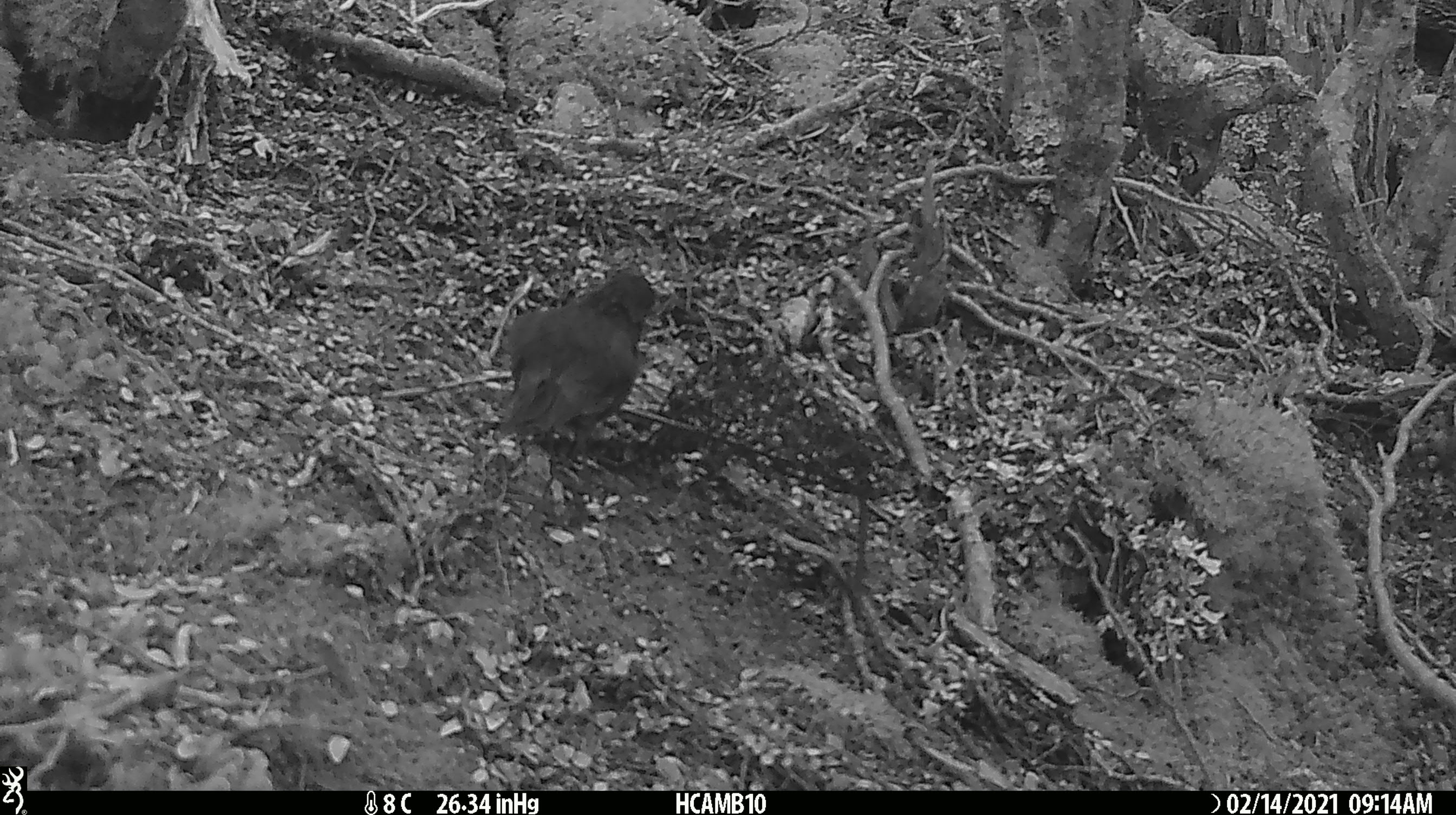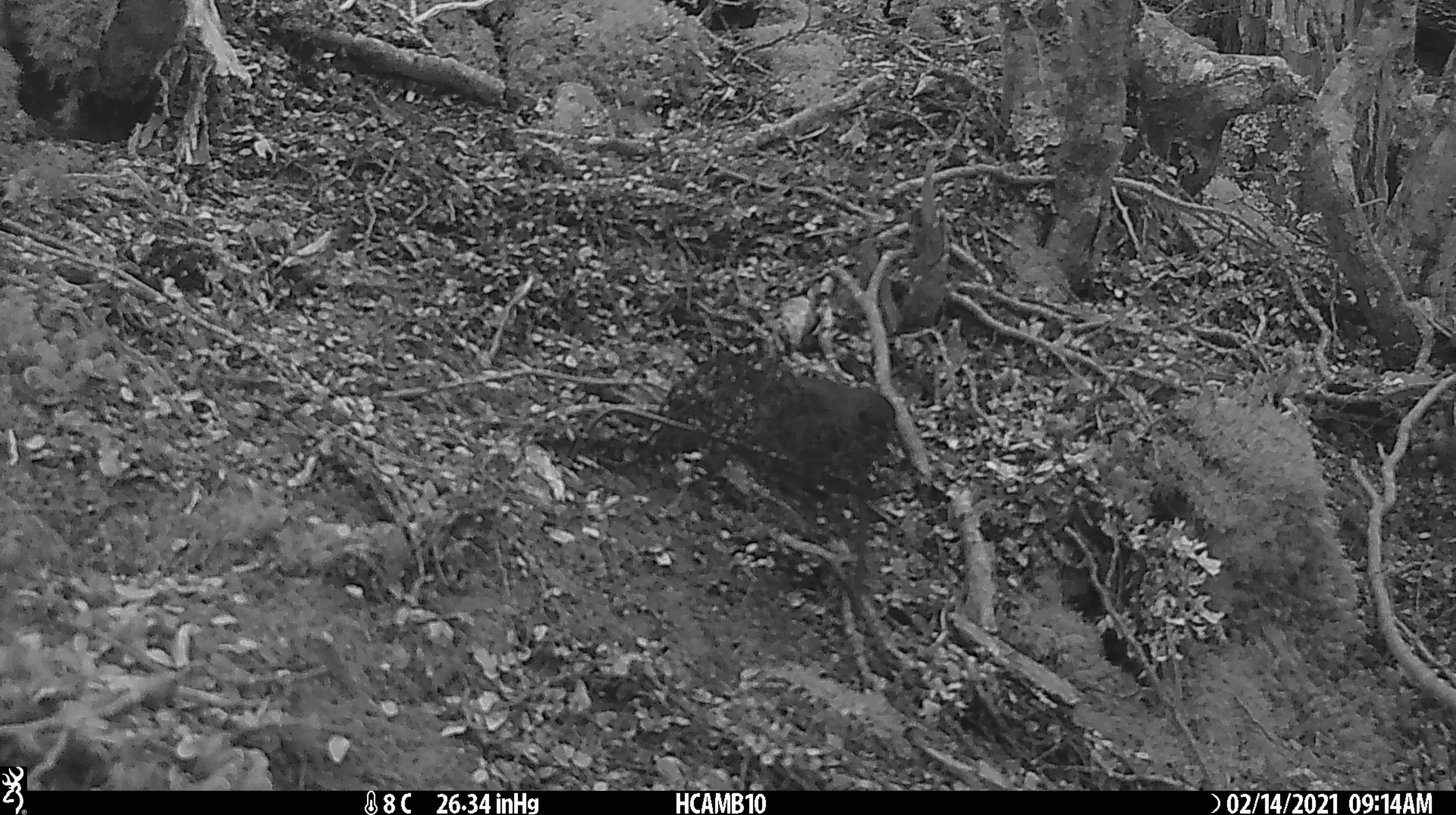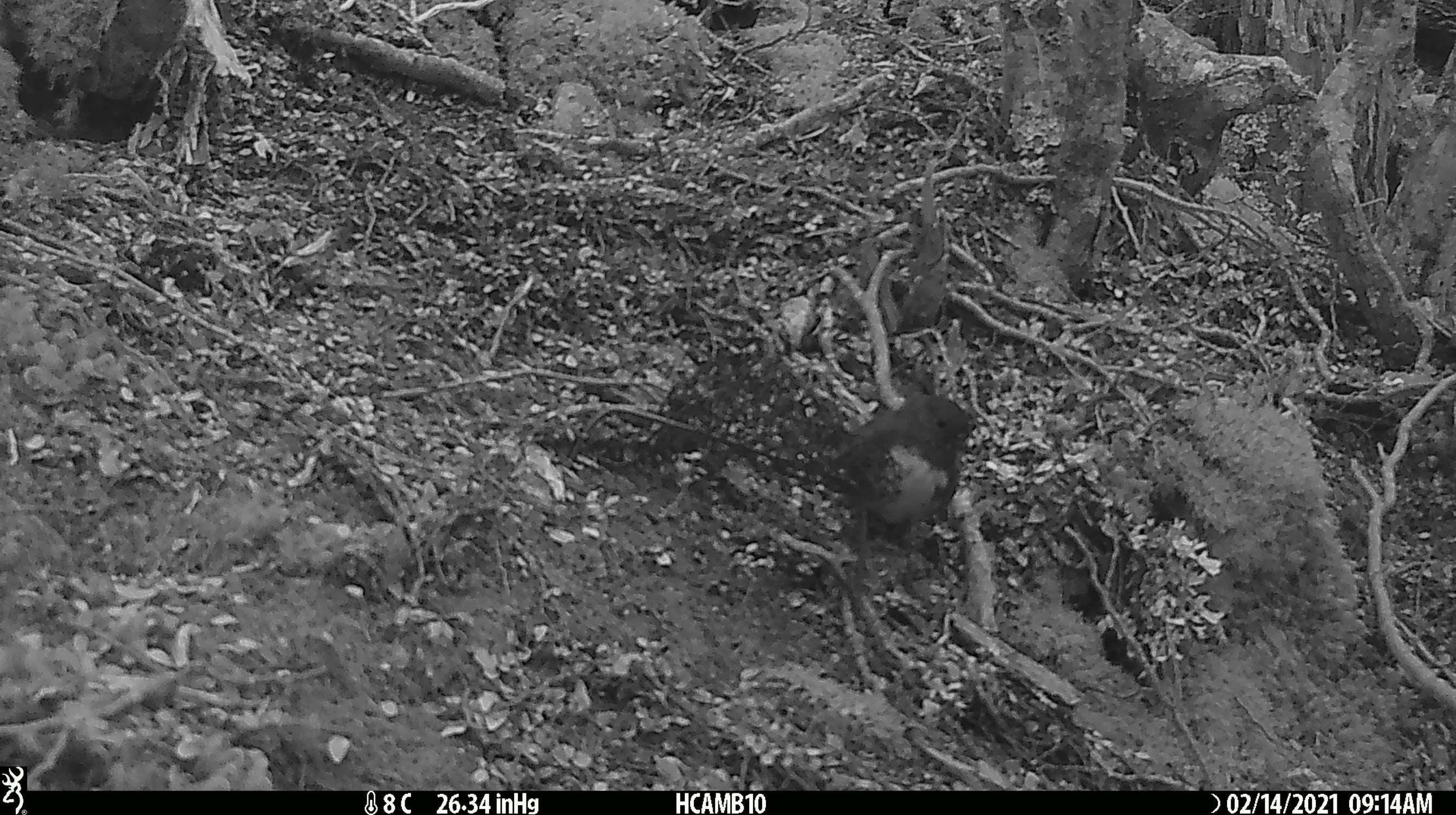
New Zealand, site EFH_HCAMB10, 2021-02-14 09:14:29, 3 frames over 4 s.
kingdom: Animalia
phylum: Chordata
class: Aves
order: Passeriformes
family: Petroicidae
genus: Petroica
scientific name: Petroica australis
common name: new zealand robin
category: robin